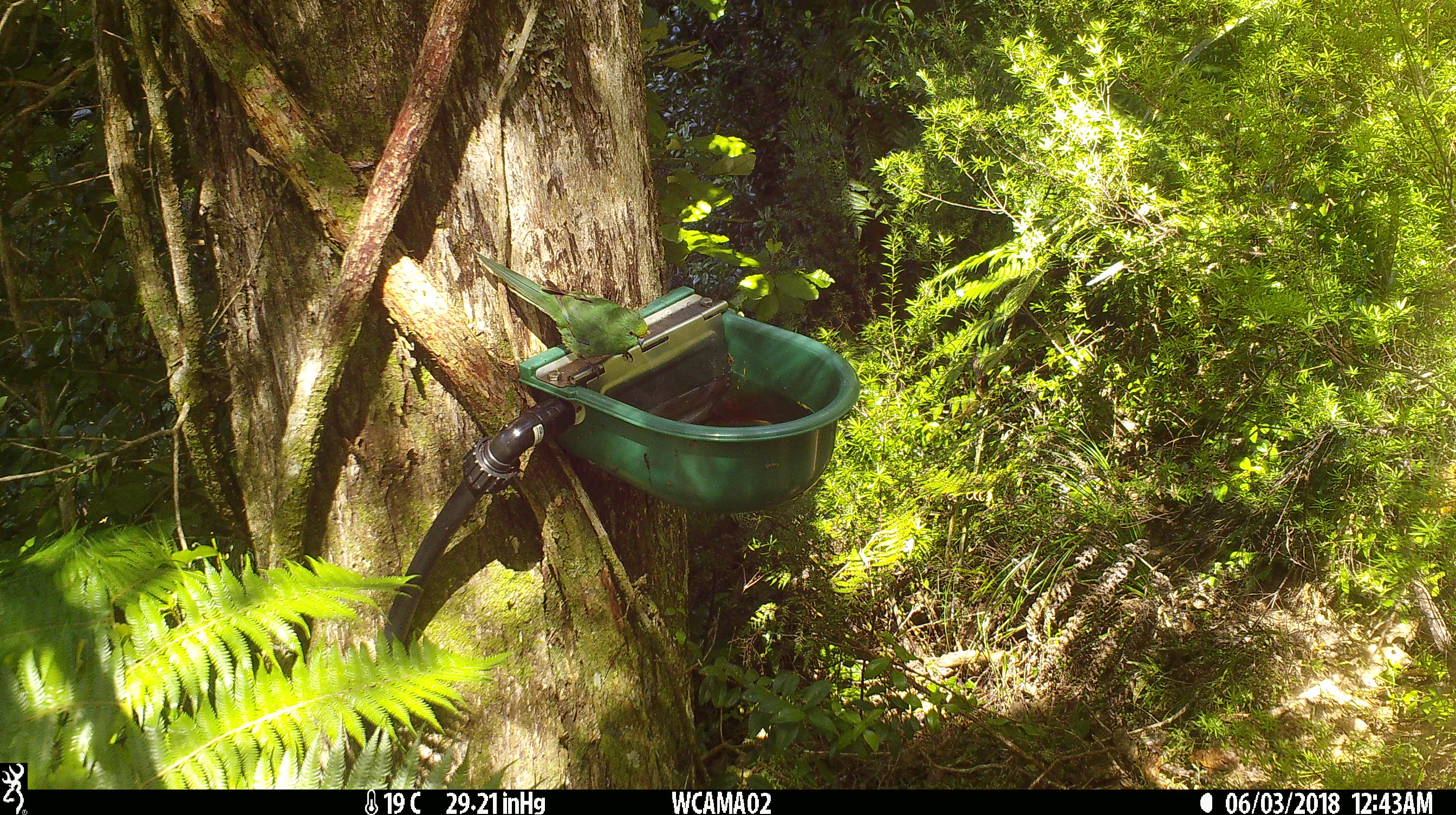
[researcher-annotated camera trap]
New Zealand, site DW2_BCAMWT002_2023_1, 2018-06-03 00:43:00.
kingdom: Animalia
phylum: Chordata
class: Aves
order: Psittaciformes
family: Psittaculidae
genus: Cyanoramphus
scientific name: Cyanoramphus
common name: parakeet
Parakeet (Cyanoramphus).